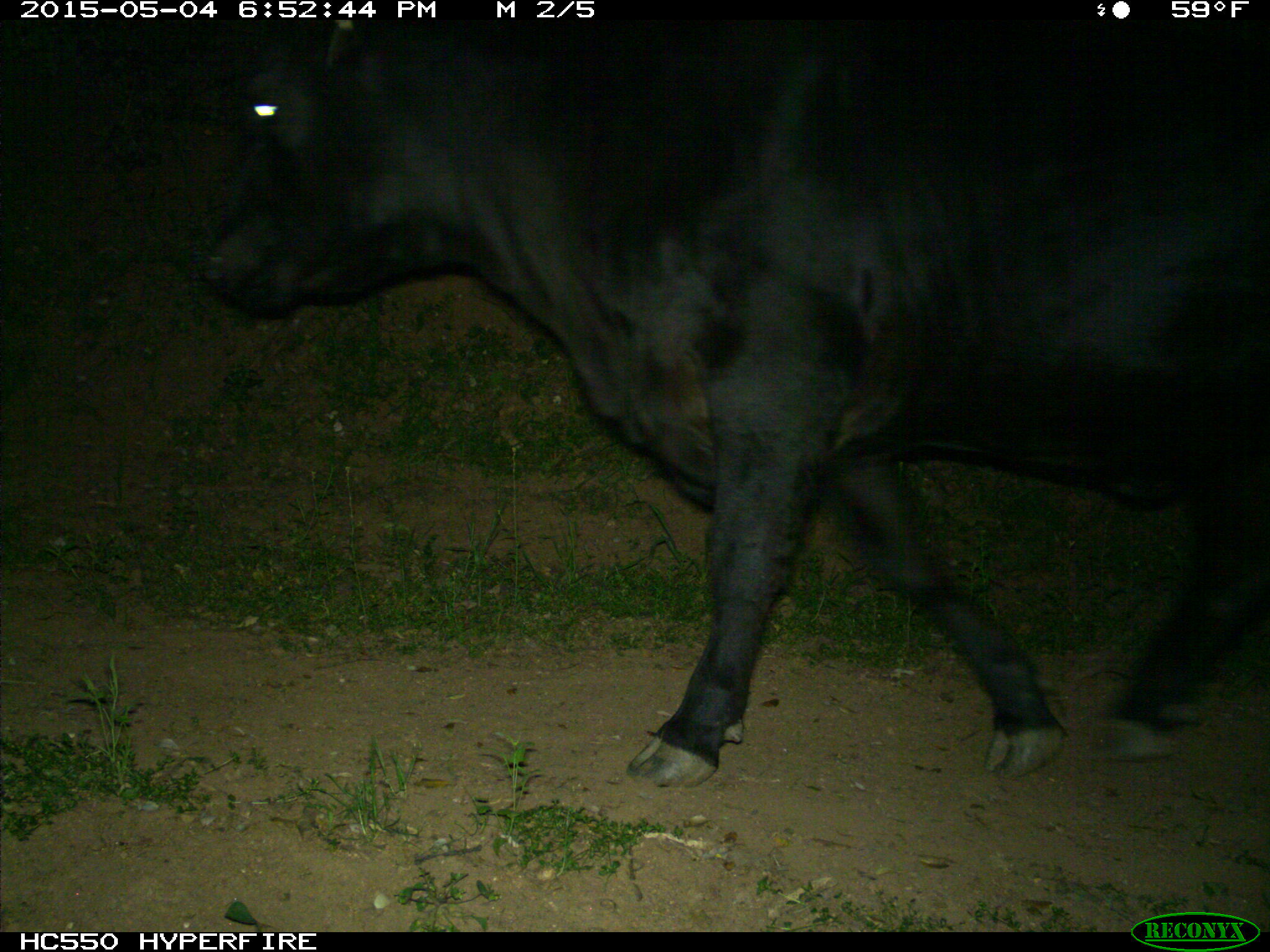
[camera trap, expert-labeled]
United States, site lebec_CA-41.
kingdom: Animalia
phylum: Chordata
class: Mammalia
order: Artiodactyla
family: Bovidae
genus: Bos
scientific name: Bos taurus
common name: domestic cow